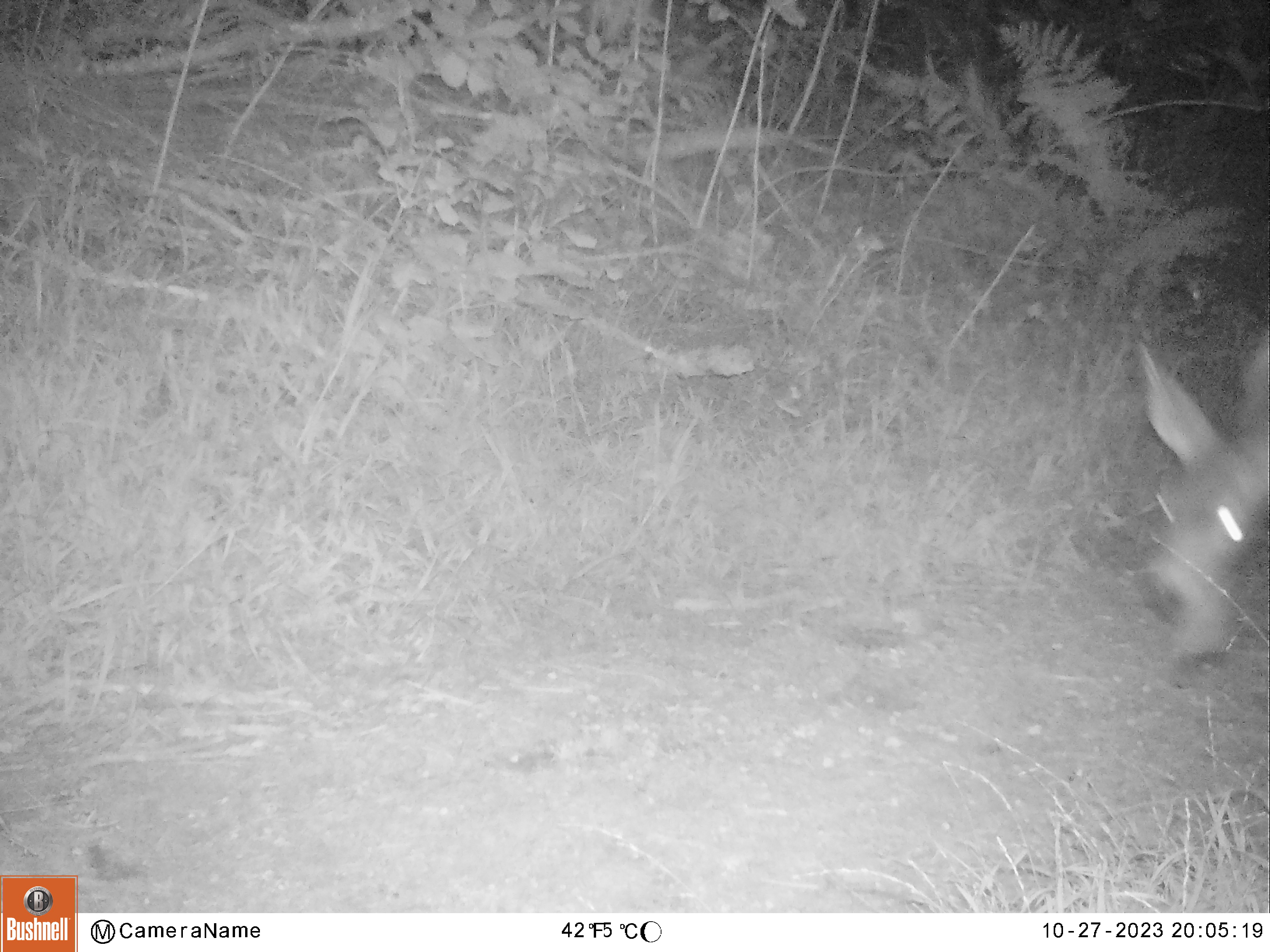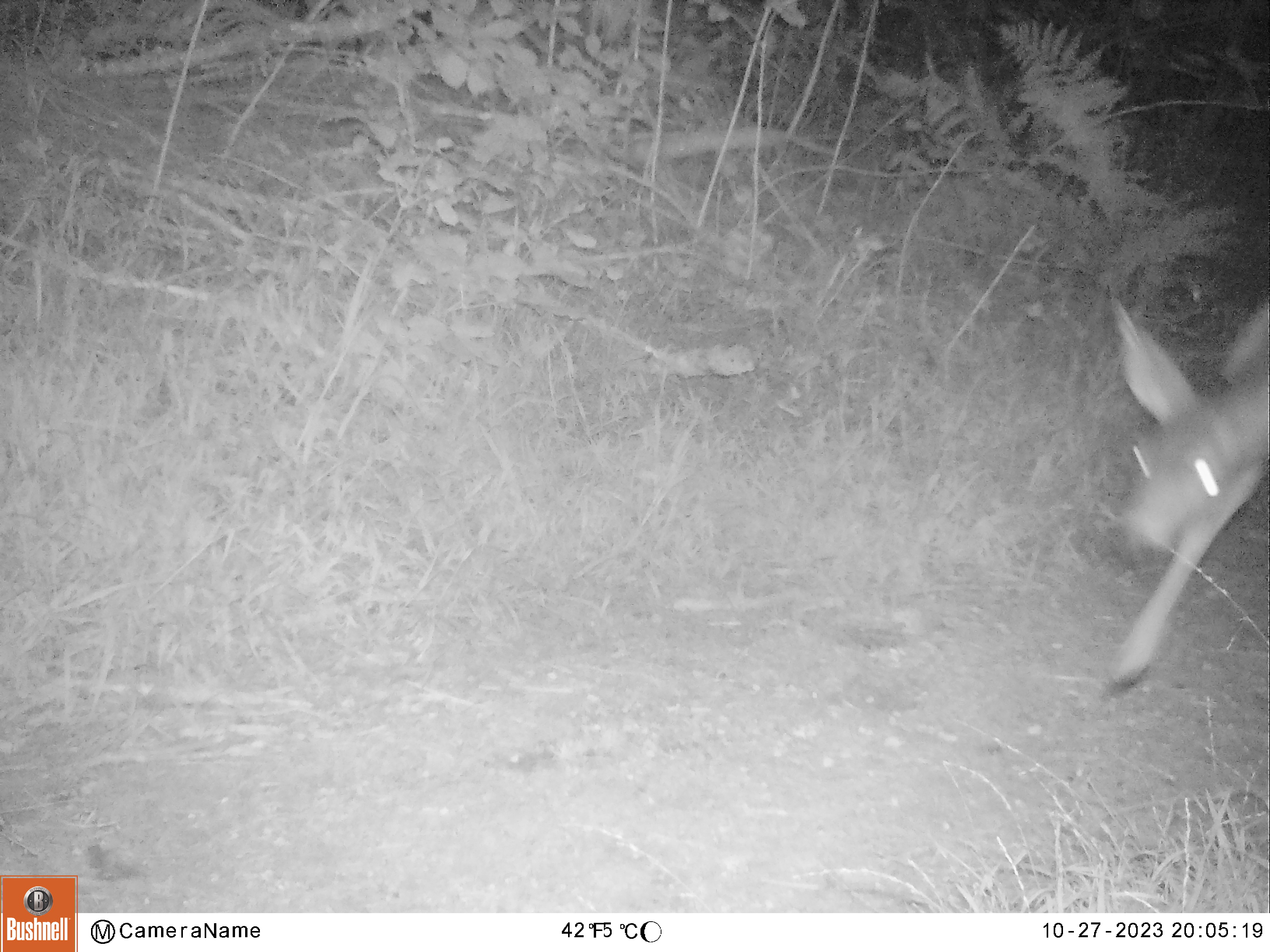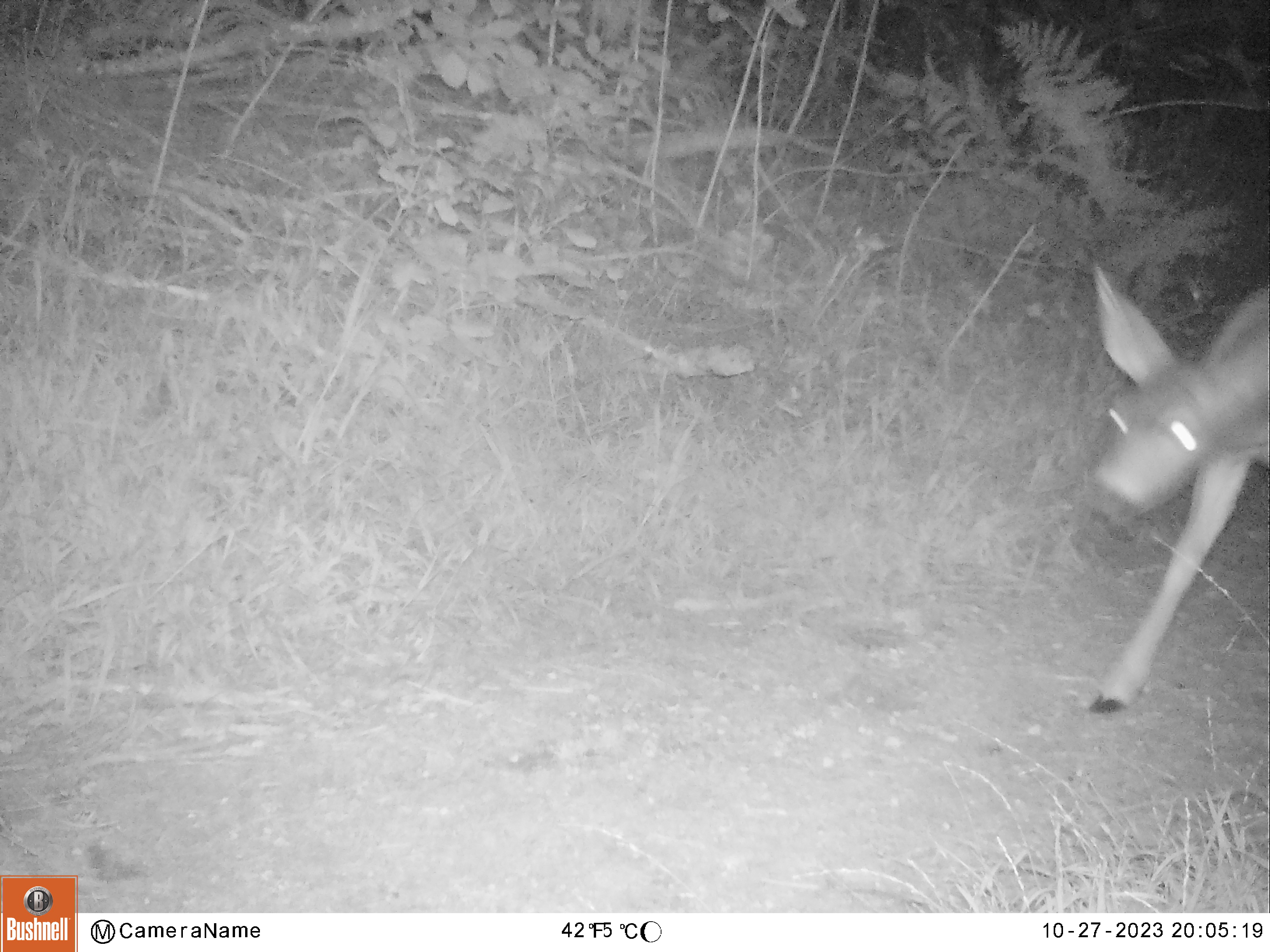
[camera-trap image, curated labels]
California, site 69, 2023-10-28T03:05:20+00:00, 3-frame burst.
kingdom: Animalia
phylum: Chordata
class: Mammalia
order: Artiodactyla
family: Cervidae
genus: Odocoileus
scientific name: Odocoileus hemionus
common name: mule deer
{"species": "mule deer (Odocoileus hemionus)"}